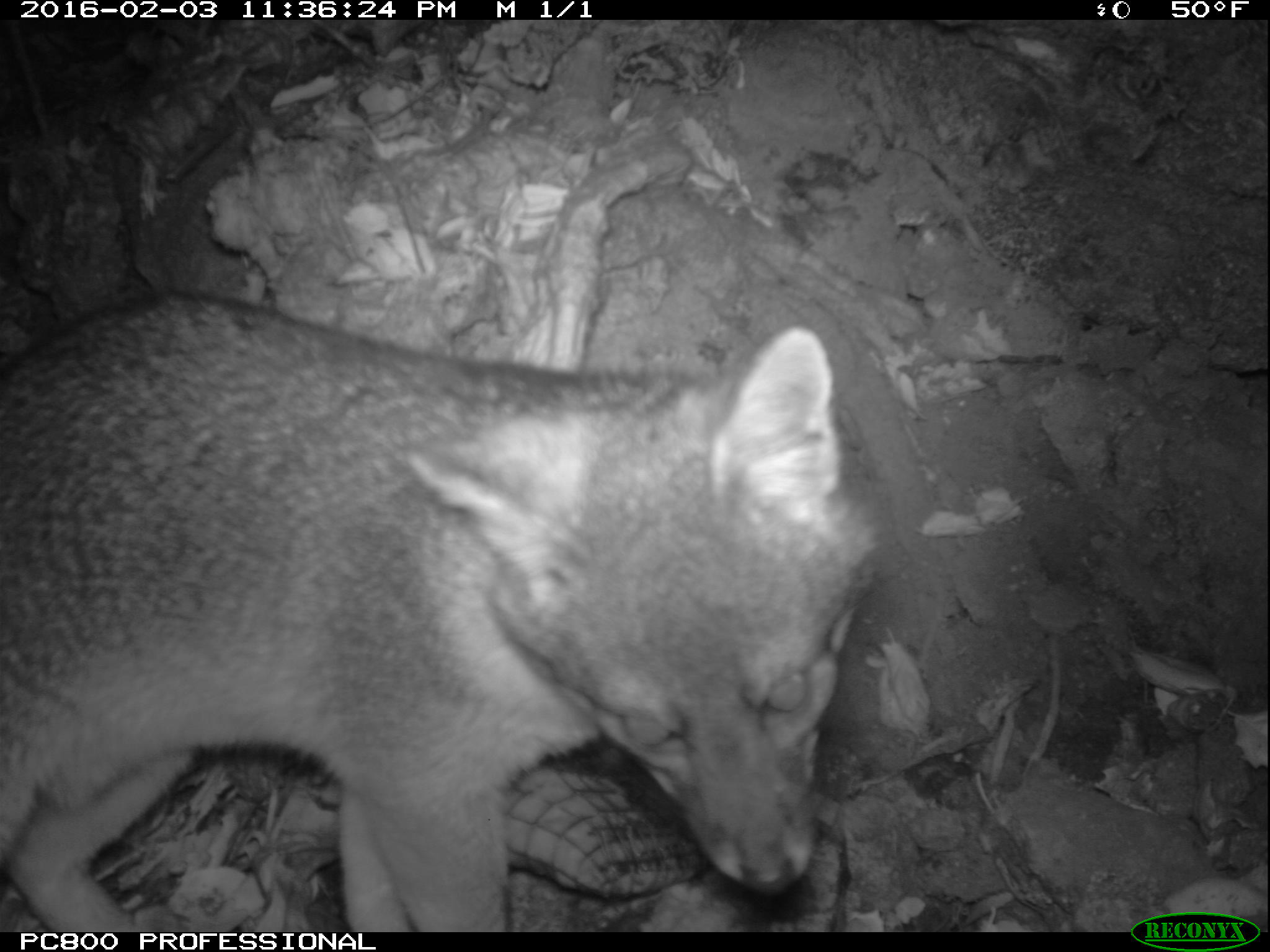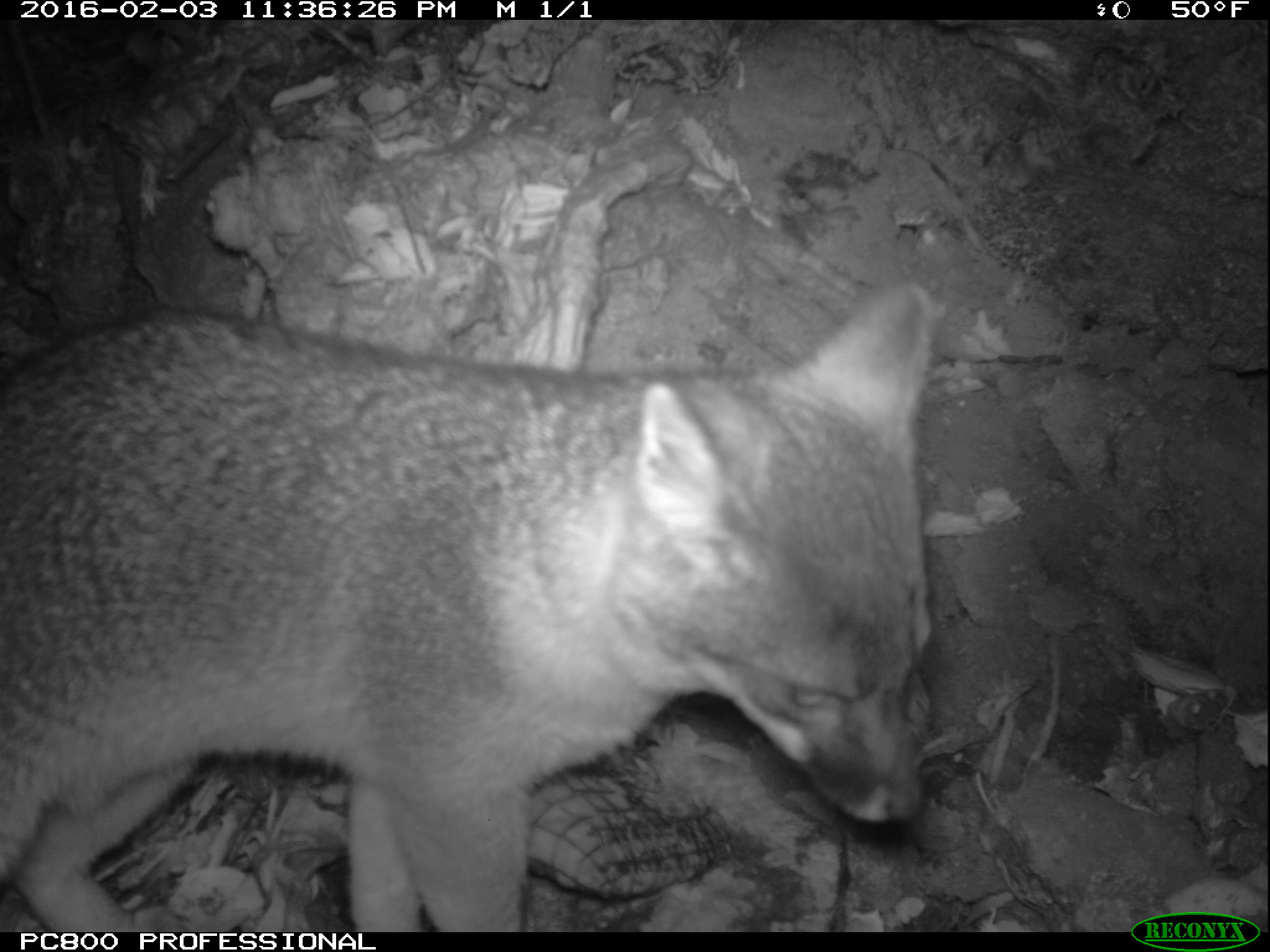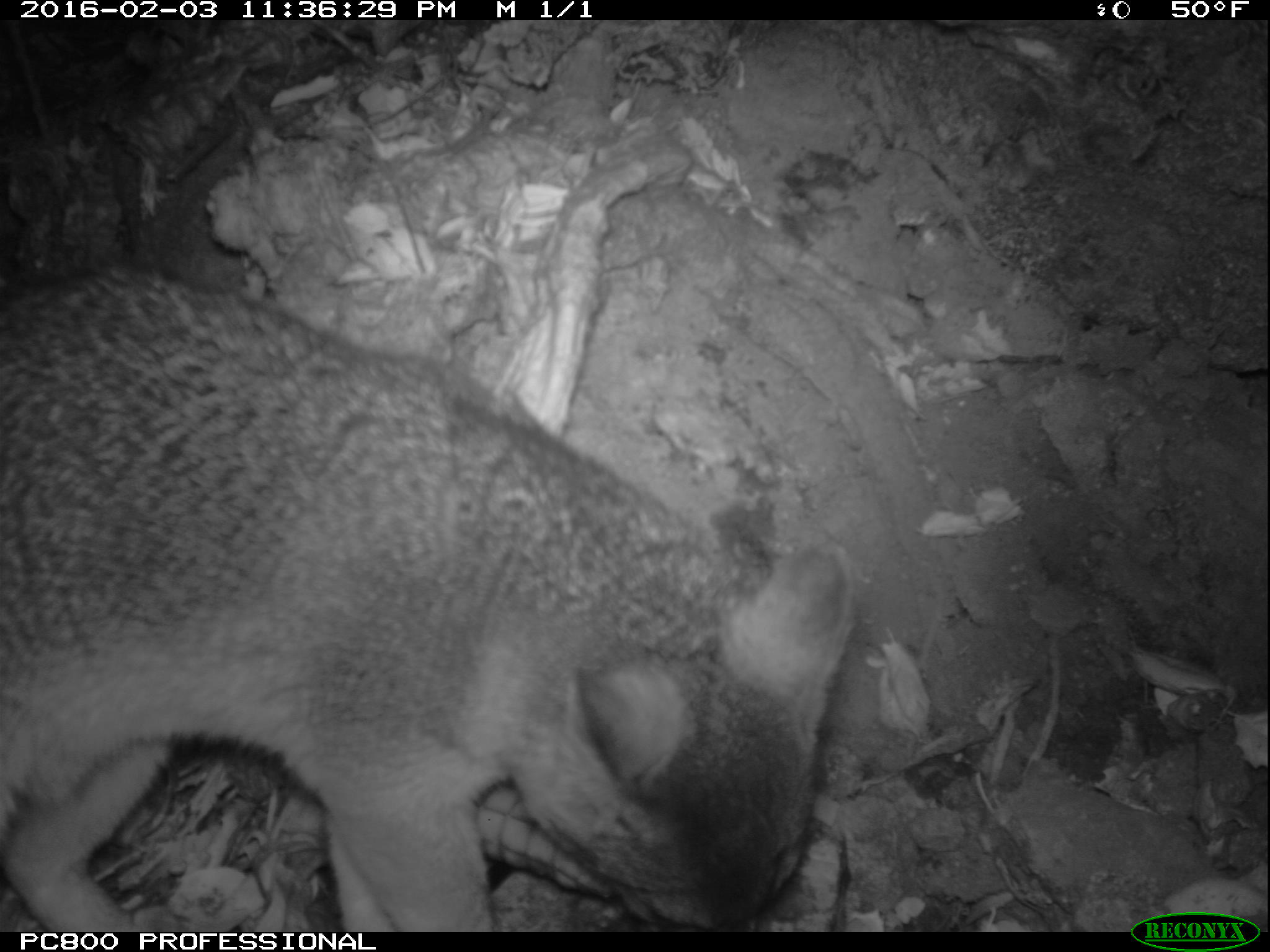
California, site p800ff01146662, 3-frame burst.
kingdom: Animalia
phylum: Chordata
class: Mammalia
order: Carnivora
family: Canidae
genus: Urocyon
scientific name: Urocyon littoralis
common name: island fox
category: fox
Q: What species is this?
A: Fox (island fox) (Urocyon littoralis).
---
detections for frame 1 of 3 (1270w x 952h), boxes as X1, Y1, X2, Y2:
fox: 0, 291, 881, 931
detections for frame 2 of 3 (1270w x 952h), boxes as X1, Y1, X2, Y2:
fox: 0, 281, 933, 932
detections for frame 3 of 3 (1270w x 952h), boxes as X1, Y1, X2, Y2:
fox: 0, 257, 858, 932